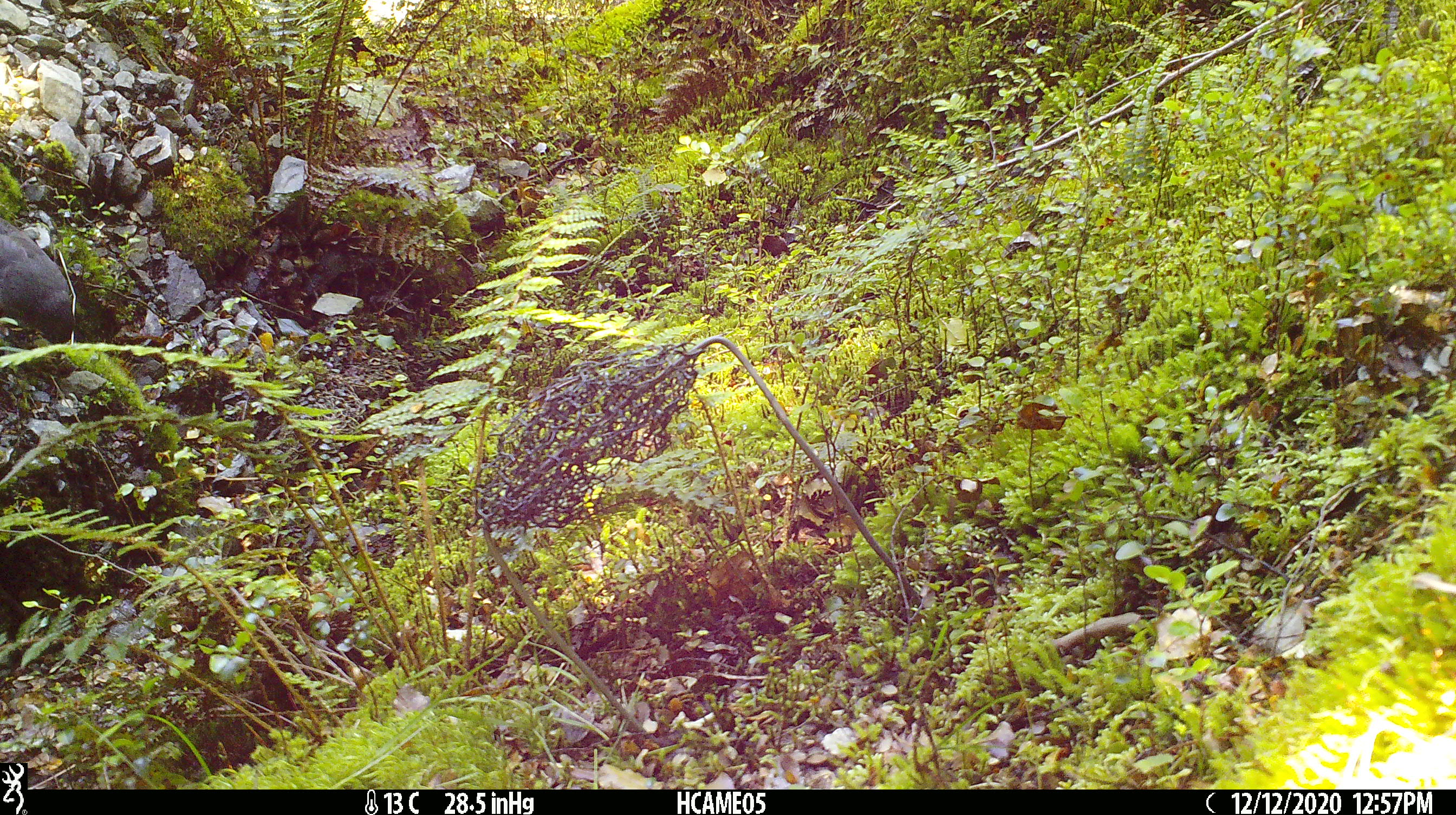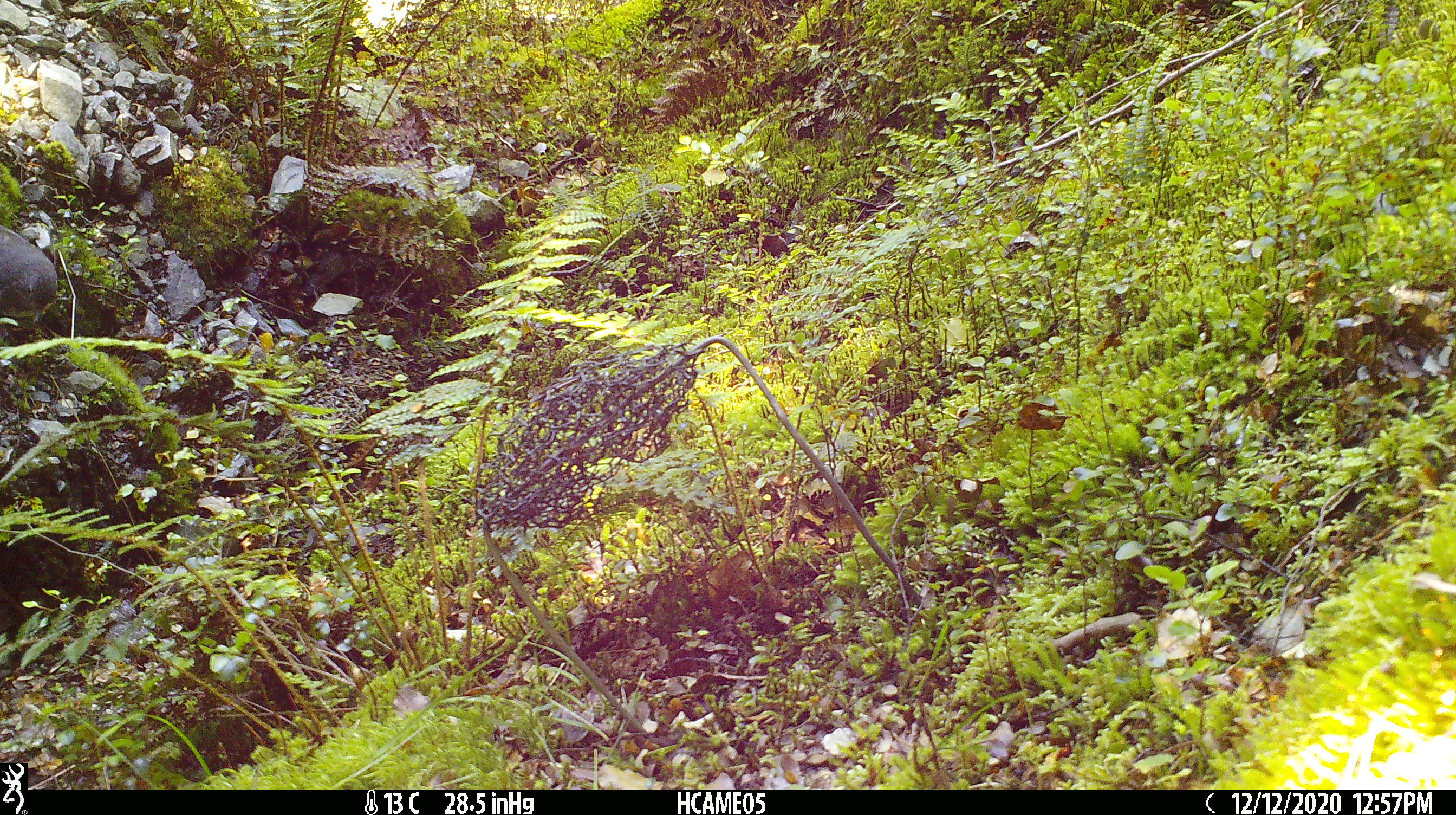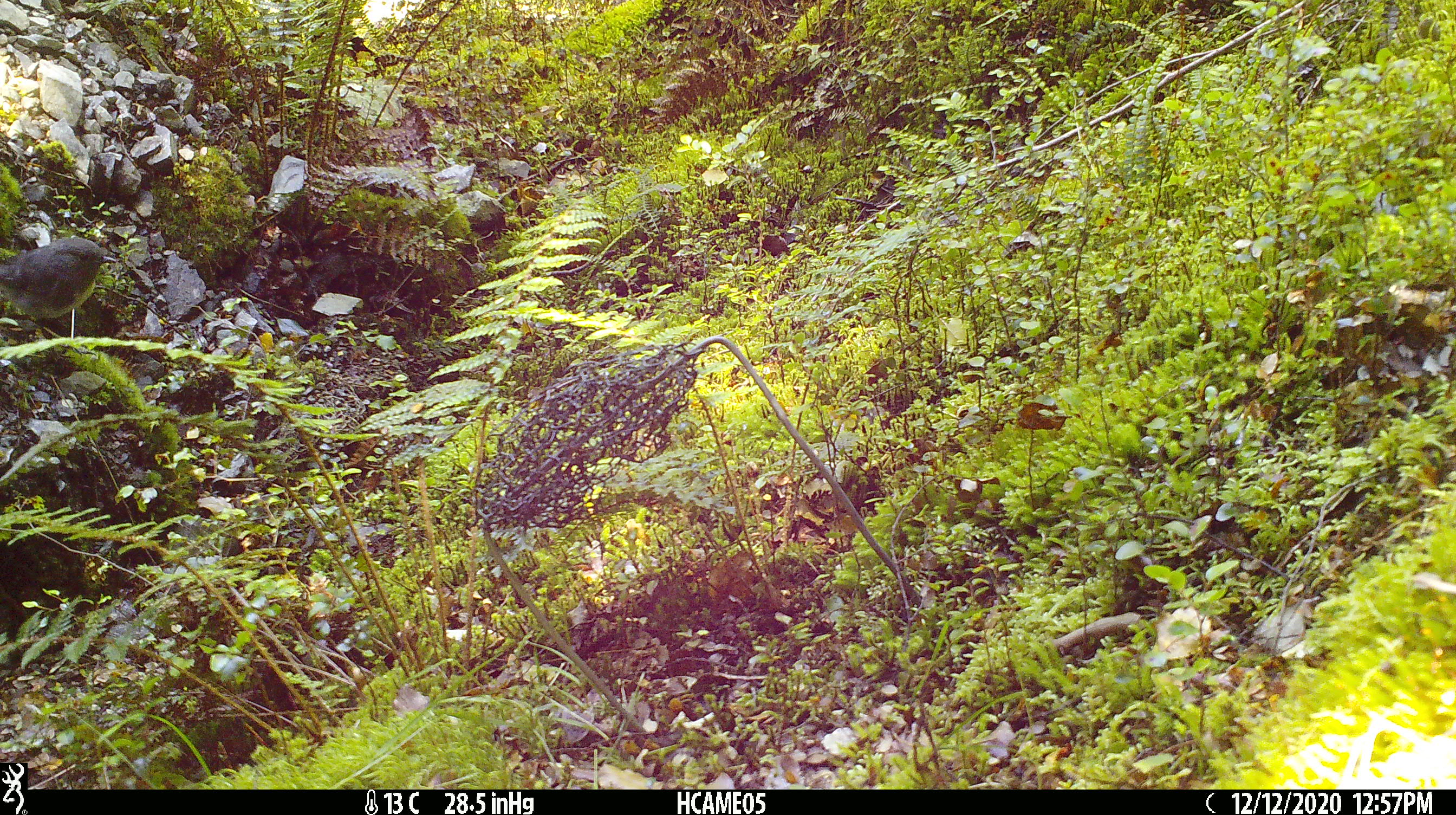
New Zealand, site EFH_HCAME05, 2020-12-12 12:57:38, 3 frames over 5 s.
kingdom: Animalia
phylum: Chordata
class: Aves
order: Passeriformes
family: Petroicidae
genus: Petroica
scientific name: Petroica australis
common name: new zealand robin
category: robin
Robin (new zealand robin) (Petroica australis).